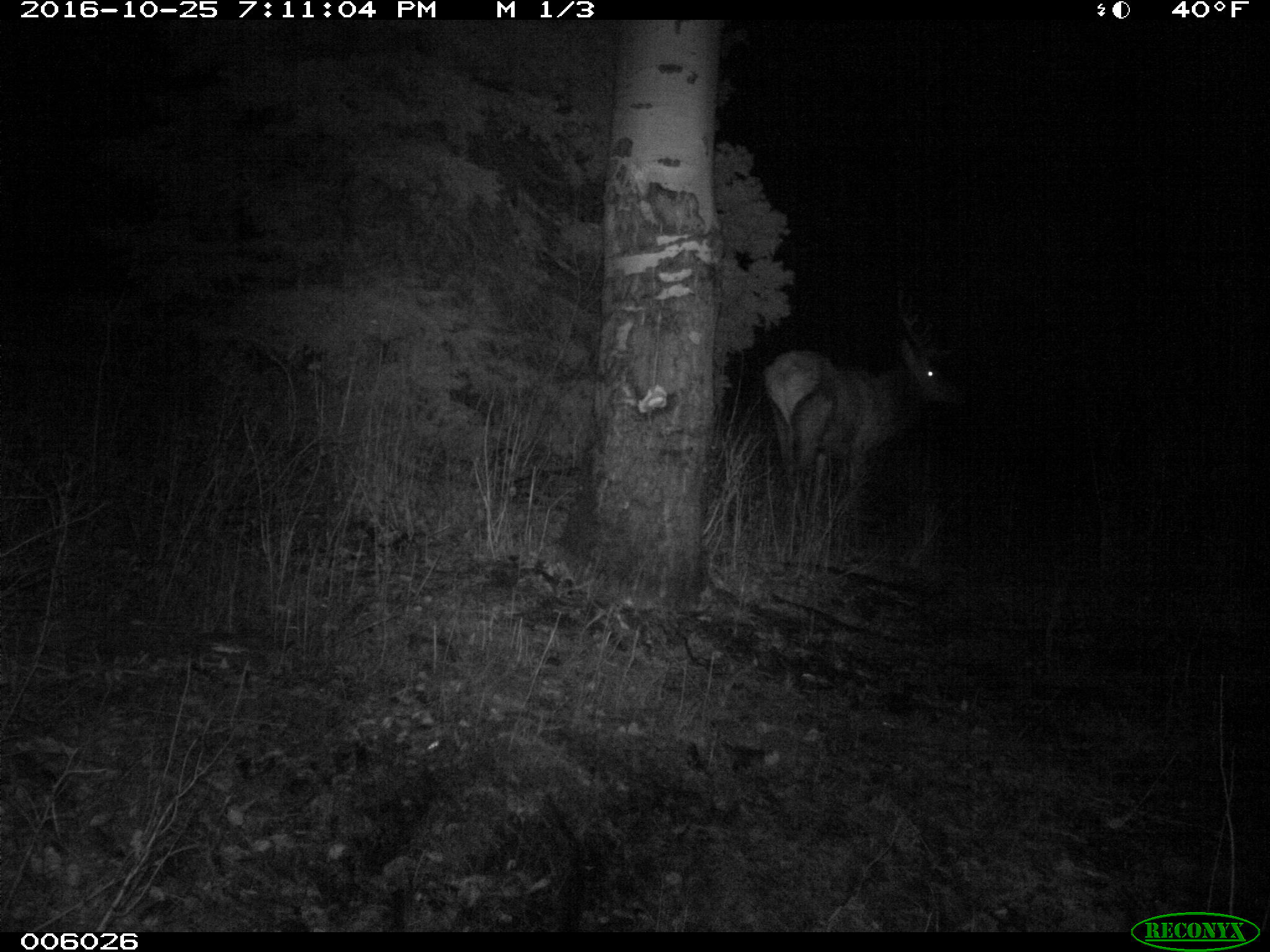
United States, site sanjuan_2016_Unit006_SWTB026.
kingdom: Animalia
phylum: Chordata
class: Mammalia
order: Artiodactyla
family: Cervidae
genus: Cervus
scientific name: Cervus elaphus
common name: red deer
Cervus elaphus (red deer).